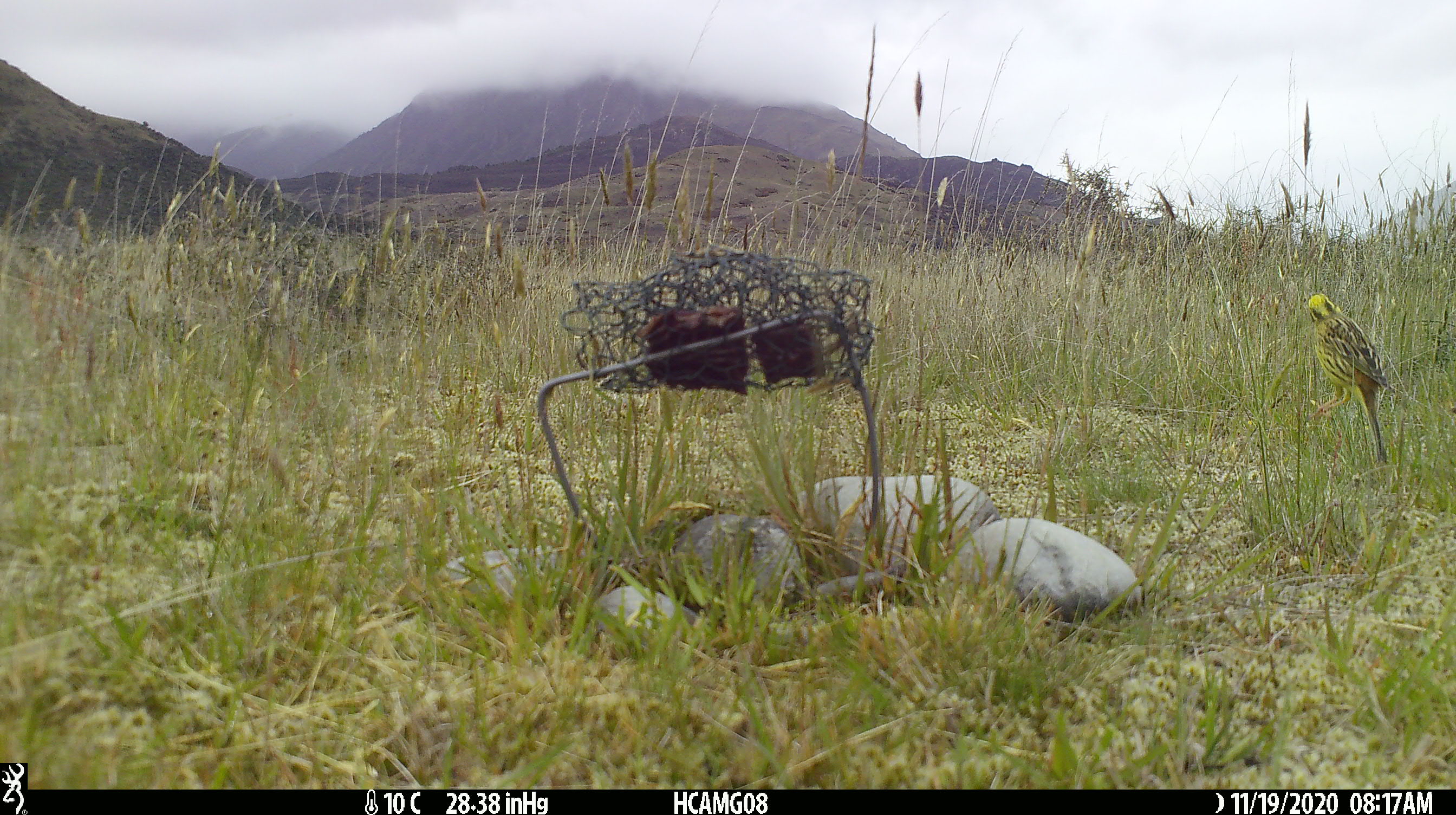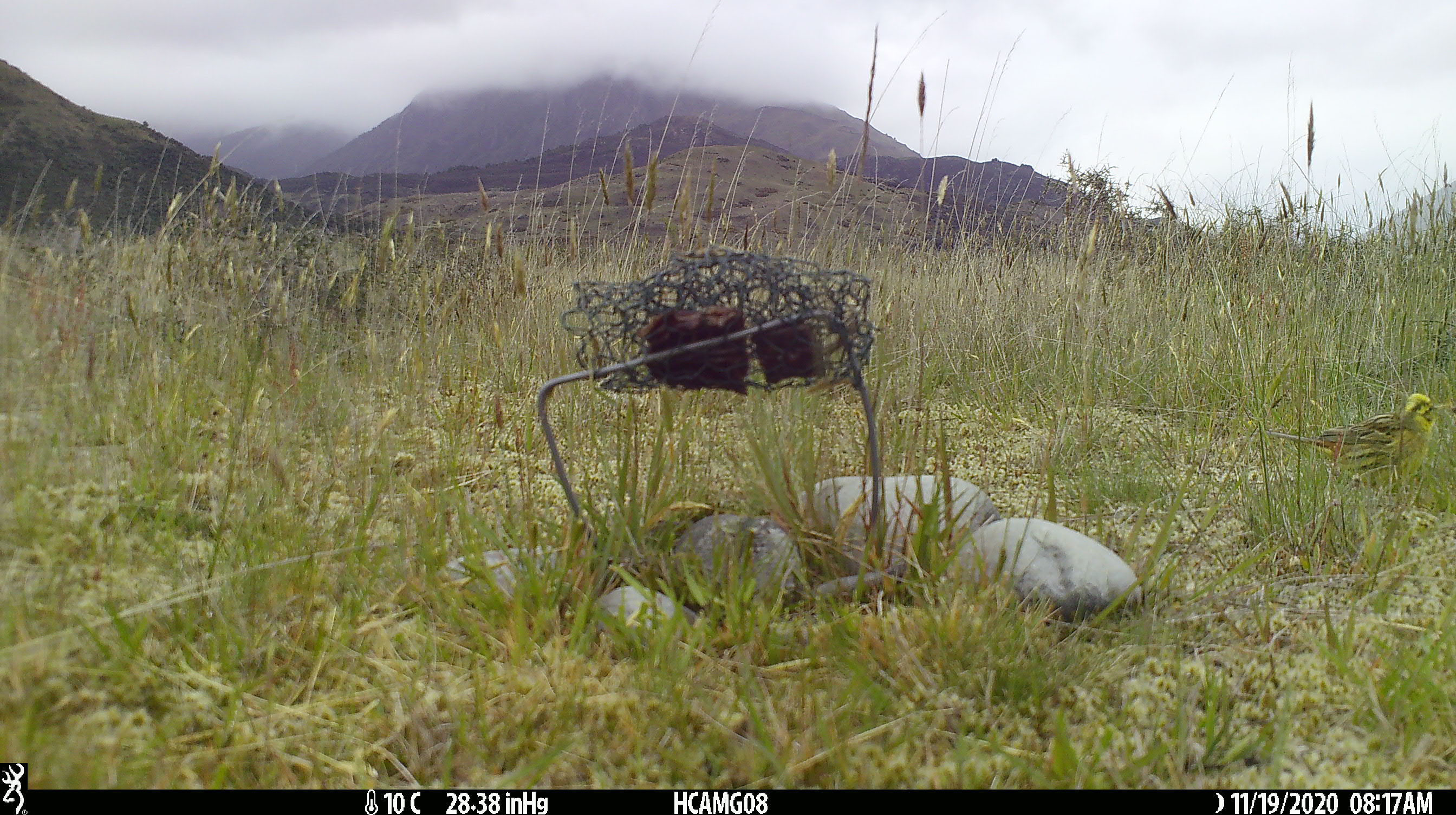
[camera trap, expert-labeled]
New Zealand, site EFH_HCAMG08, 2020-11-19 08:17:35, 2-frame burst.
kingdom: Animalia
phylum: Chordata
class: Aves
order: Passeriformes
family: Emberizidae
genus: Emberiza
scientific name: Emberiza citrinella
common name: yellowhammer